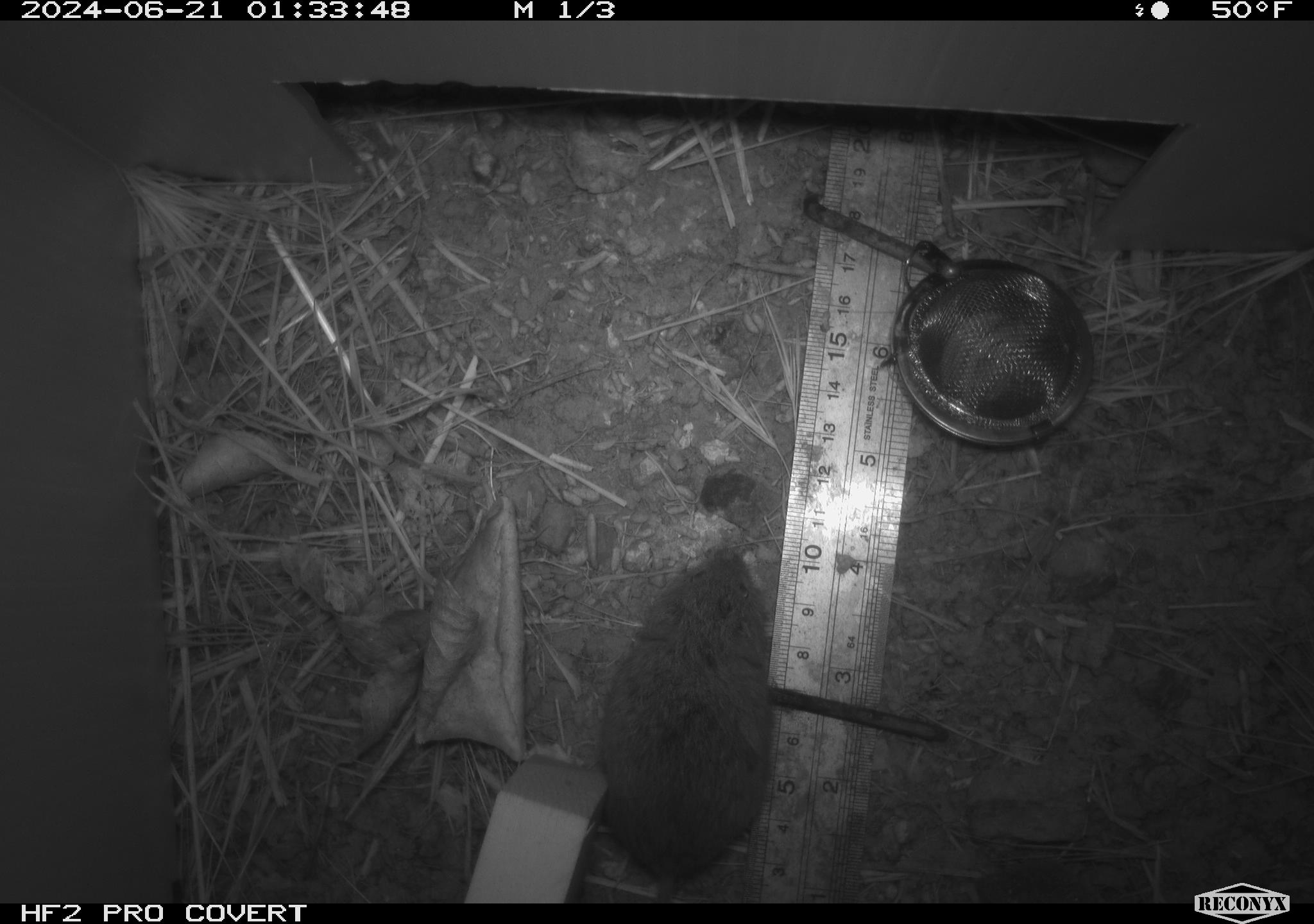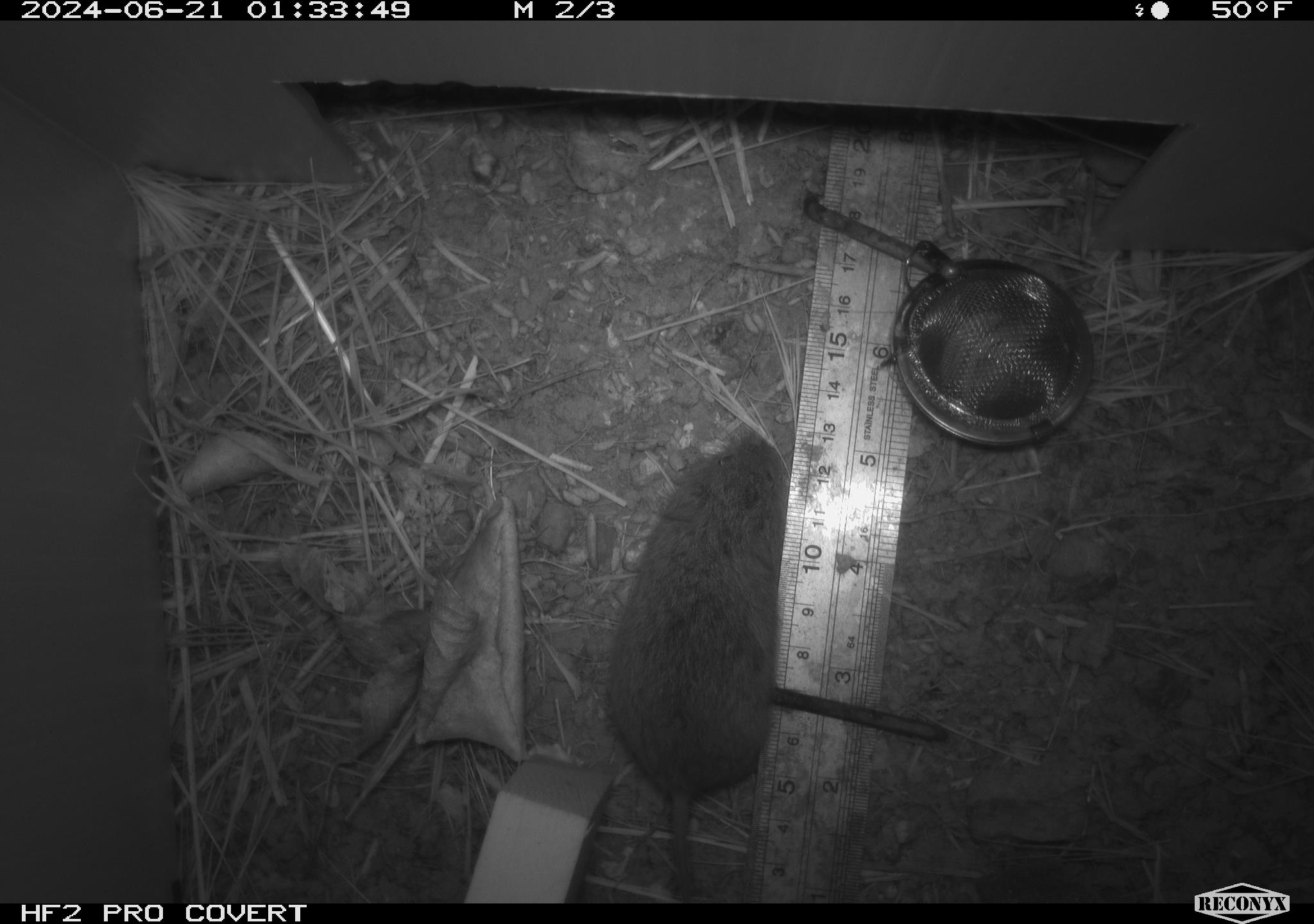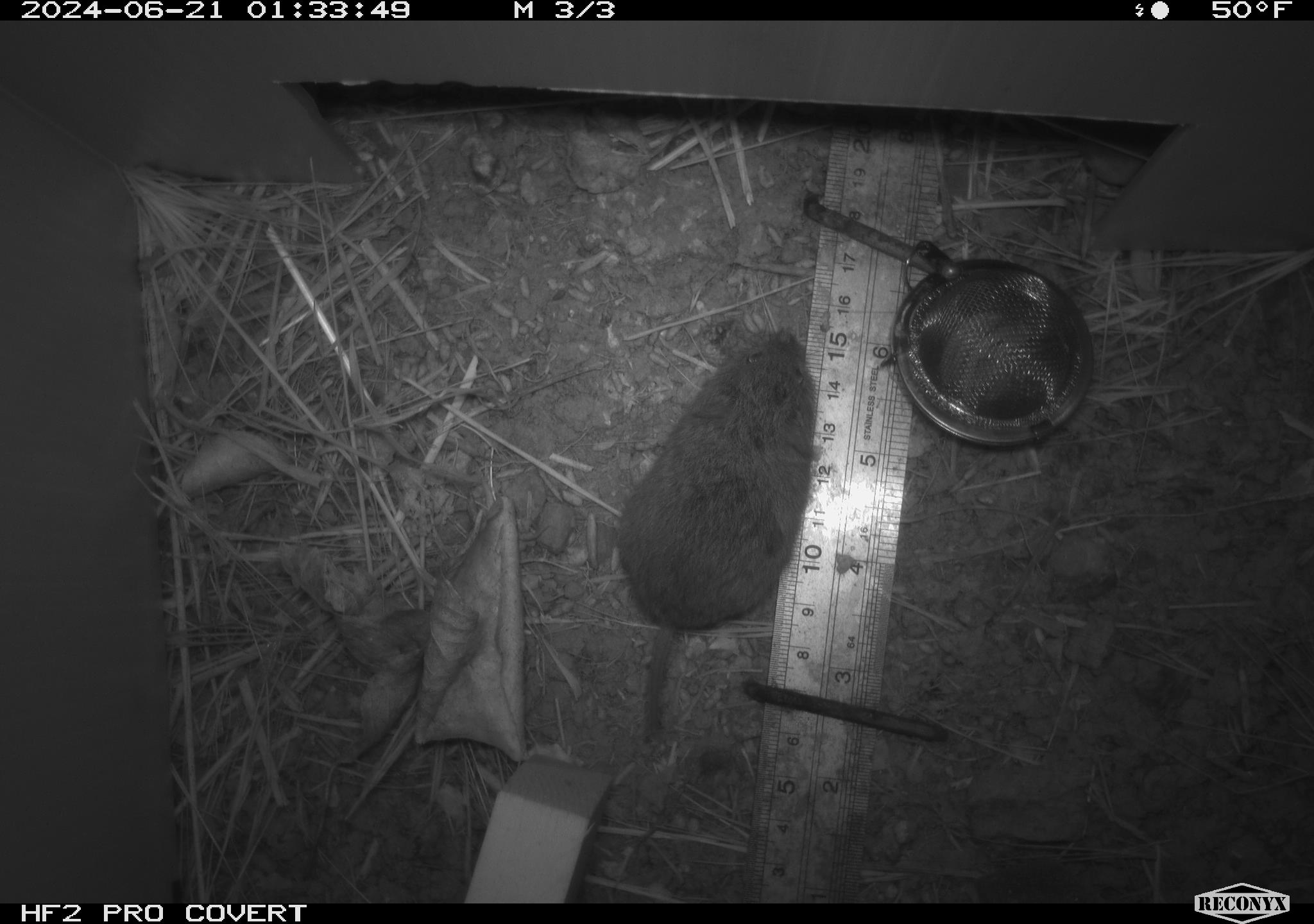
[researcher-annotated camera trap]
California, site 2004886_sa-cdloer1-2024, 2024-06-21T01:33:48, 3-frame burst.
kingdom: Animalia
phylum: Chordata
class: Mammalia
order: Rodentia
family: Cricetidae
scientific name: Arvicolinae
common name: voles, lemmings, and muskrats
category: arvicolinae subfamily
Arvicolinae subfamily (voles, lemmings, and muskrats) (Arvicolinae).